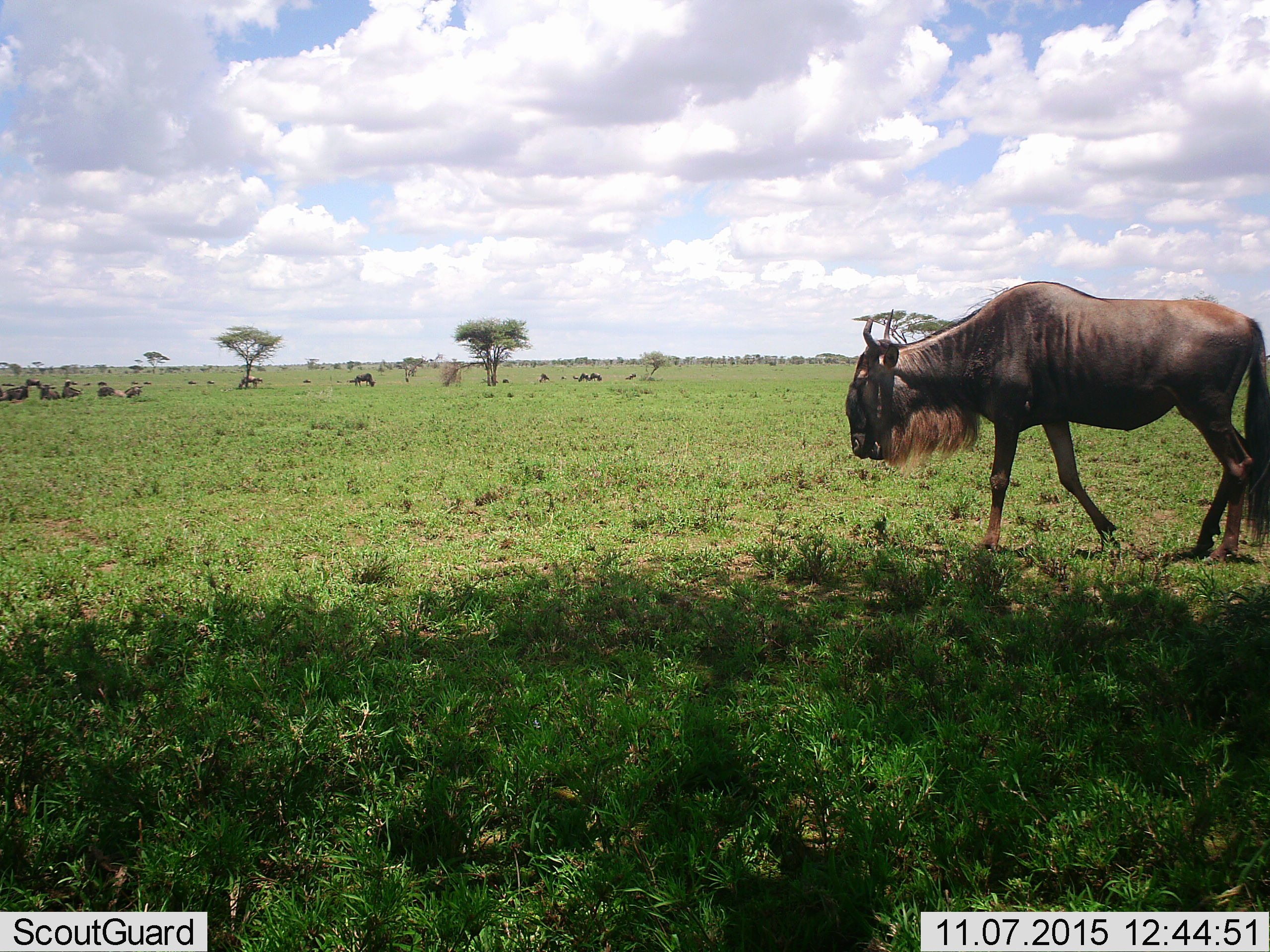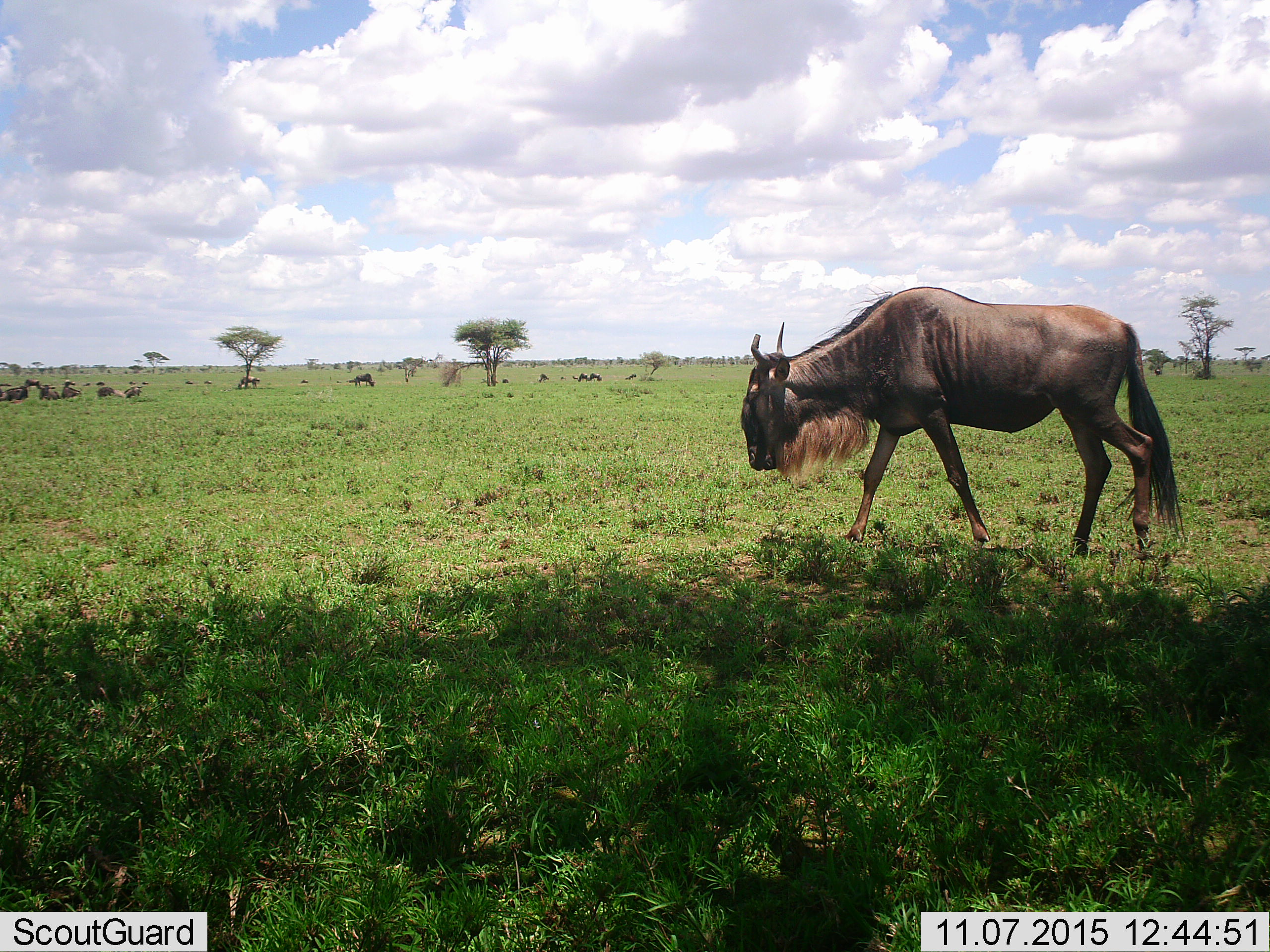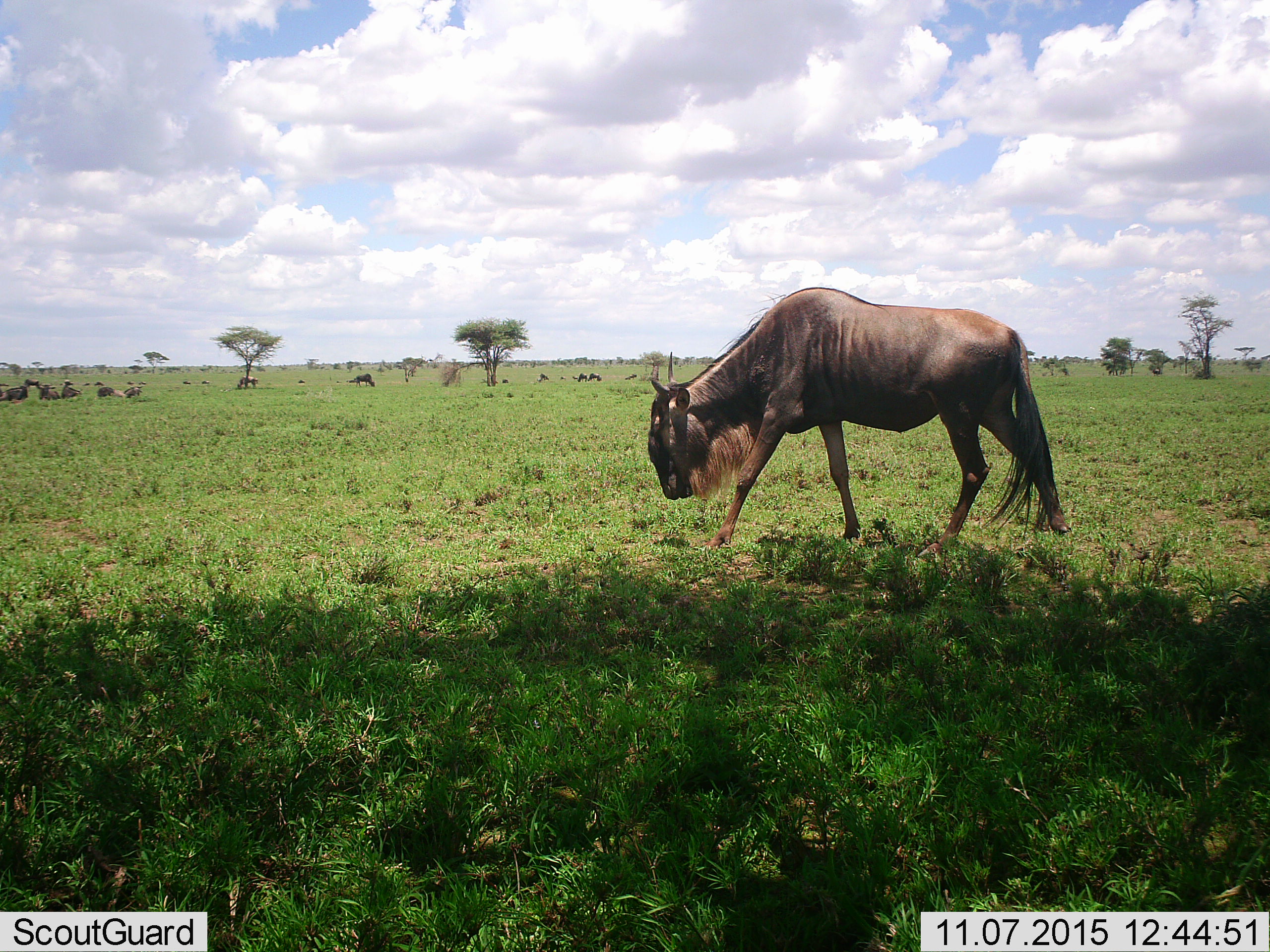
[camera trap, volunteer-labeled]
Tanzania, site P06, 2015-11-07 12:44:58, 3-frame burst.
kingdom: Animalia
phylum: Chordata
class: Mammalia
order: Artiodactyla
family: Bovidae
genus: Connochaetes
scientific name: Connochaetes taurinus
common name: blue wildebeest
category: wildebeest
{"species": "wildebeest (blue wildebeest) (Connochaetes taurinus)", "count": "11-50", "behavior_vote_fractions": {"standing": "40%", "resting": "60%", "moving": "80%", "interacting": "0%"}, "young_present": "10%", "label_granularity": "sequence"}